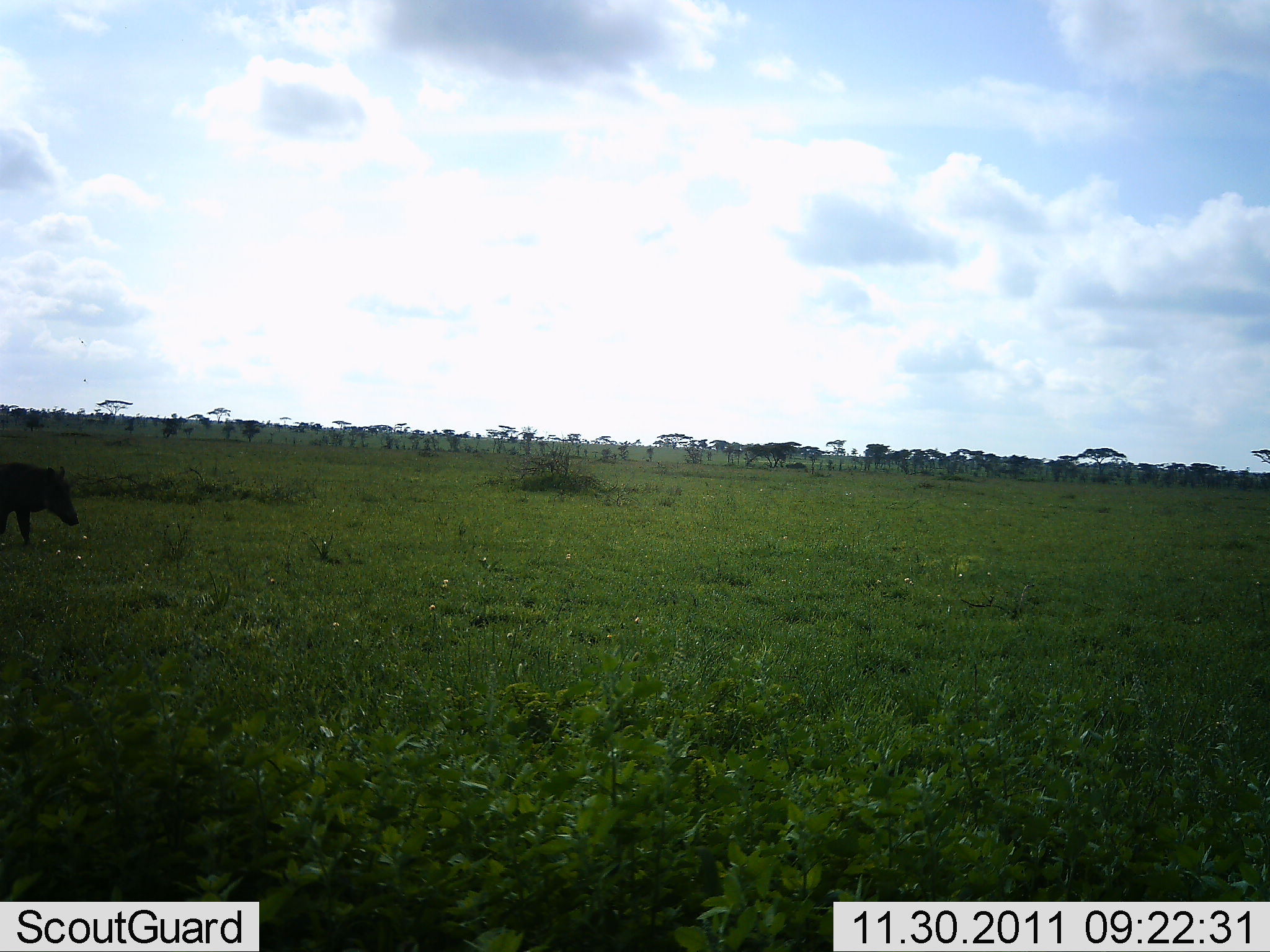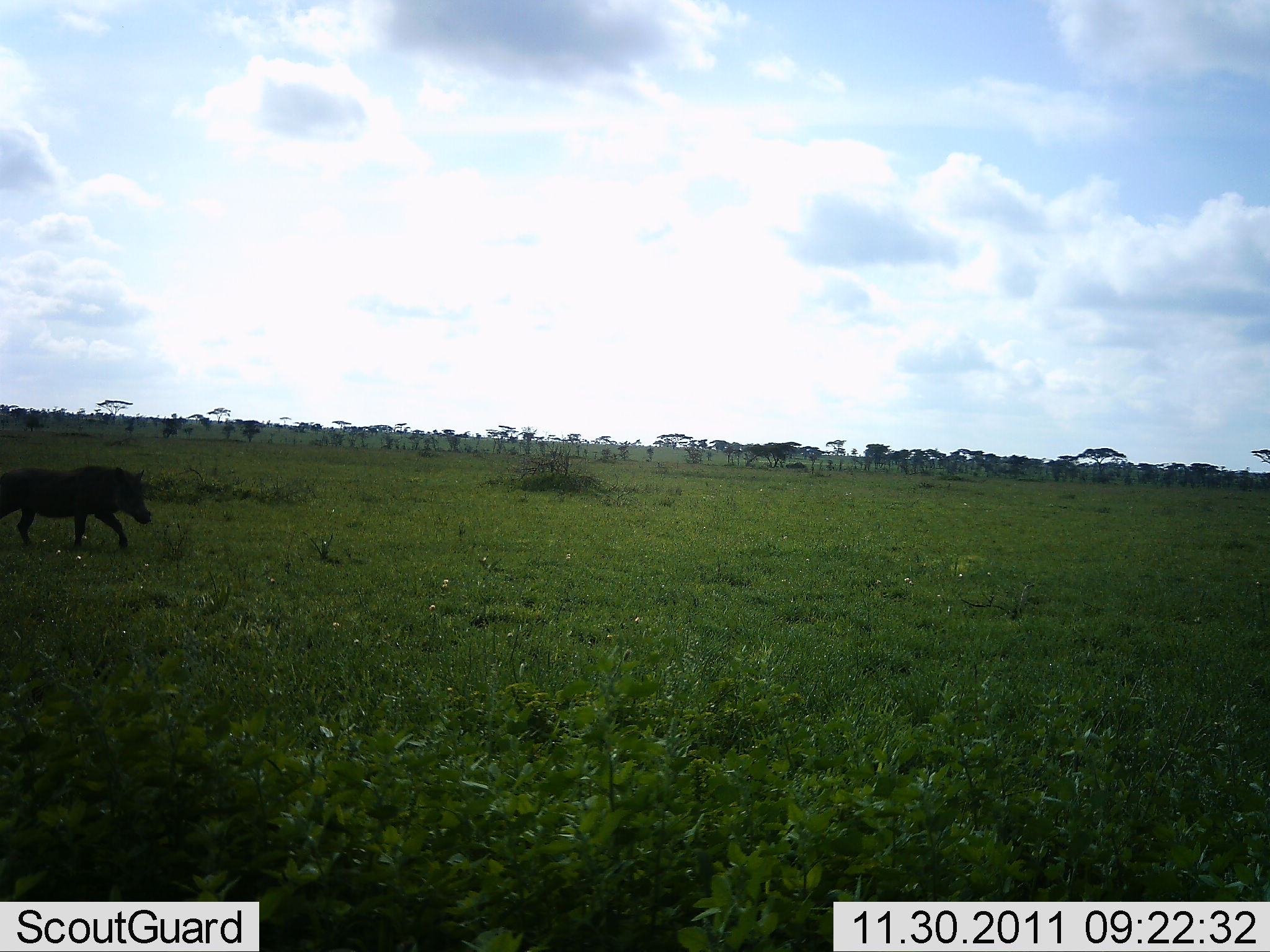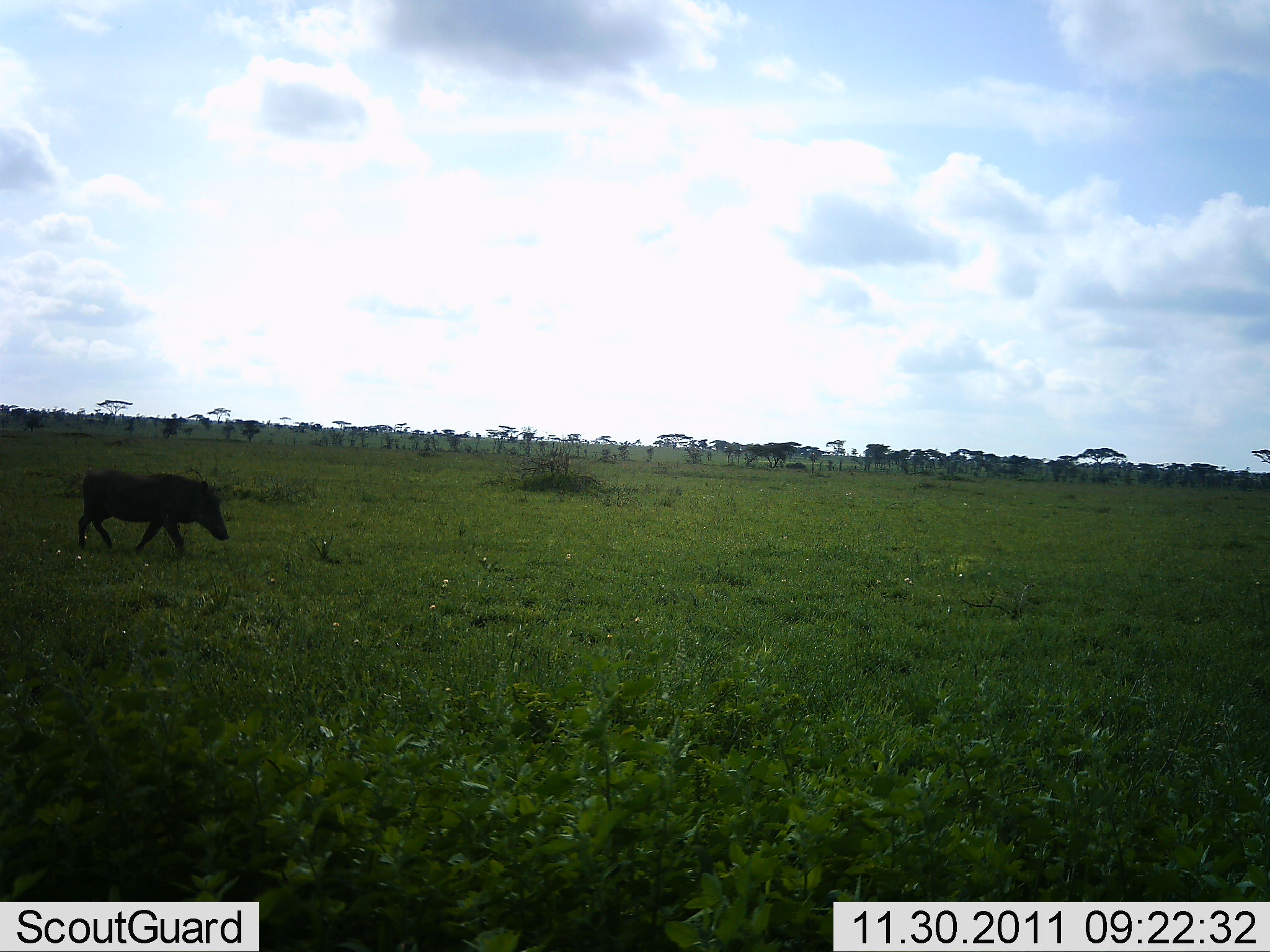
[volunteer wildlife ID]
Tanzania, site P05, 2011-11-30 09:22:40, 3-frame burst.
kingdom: Animalia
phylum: Chordata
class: Mammalia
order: Artiodactyla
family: Suidae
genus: Phacochoerus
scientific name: Phacochoerus africanus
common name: warthog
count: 1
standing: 0%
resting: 0%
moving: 100%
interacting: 0%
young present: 10%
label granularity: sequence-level